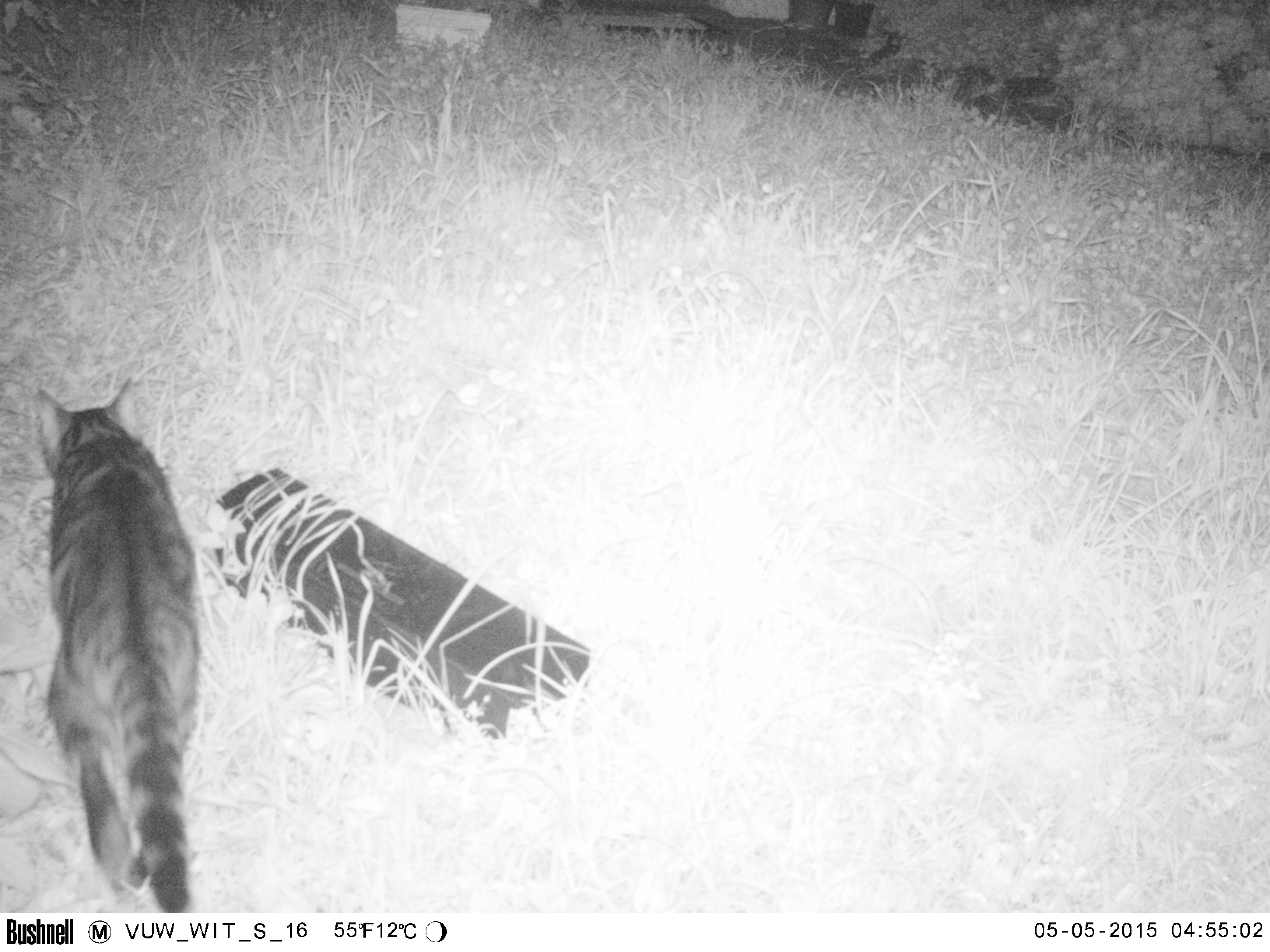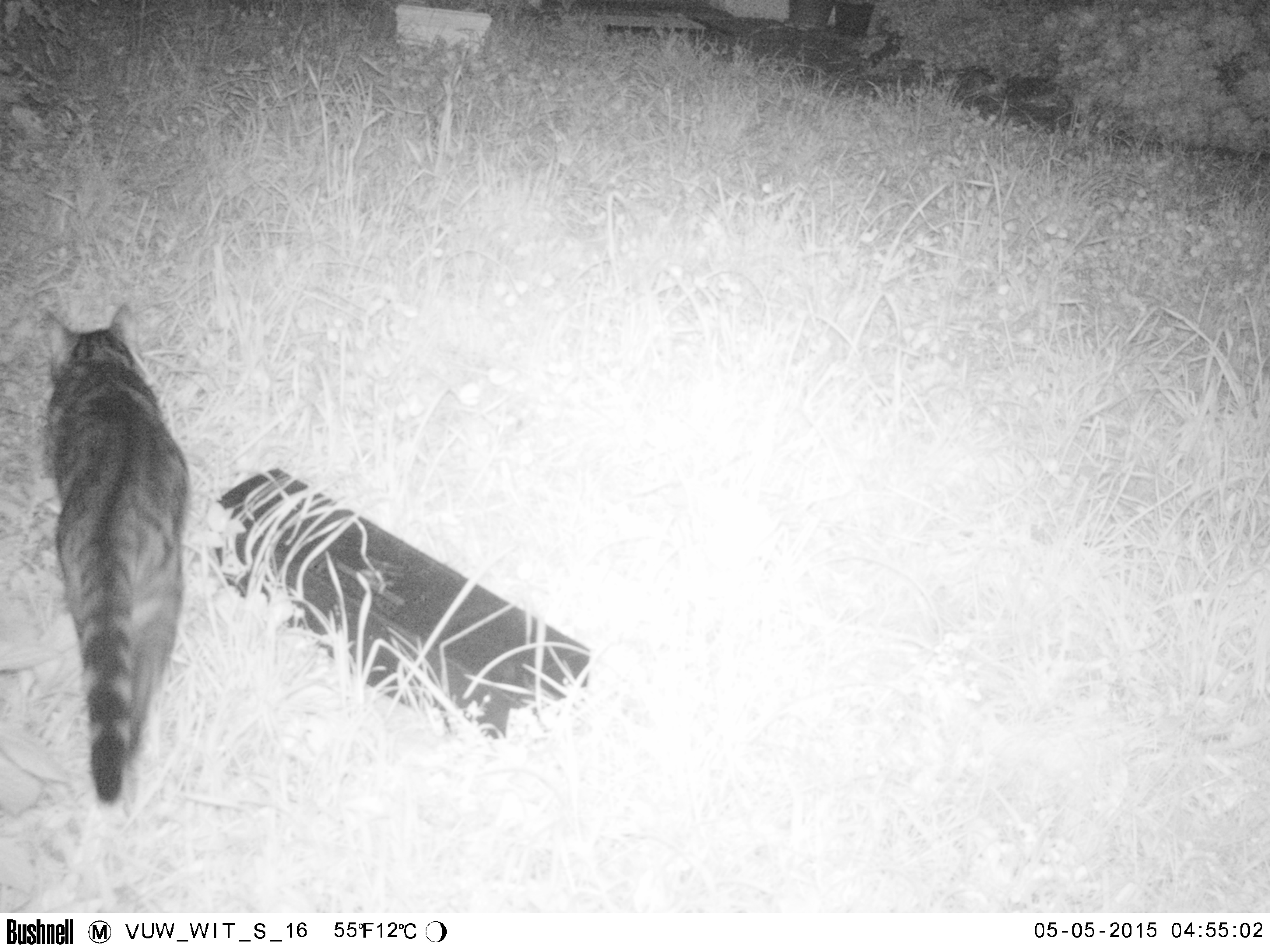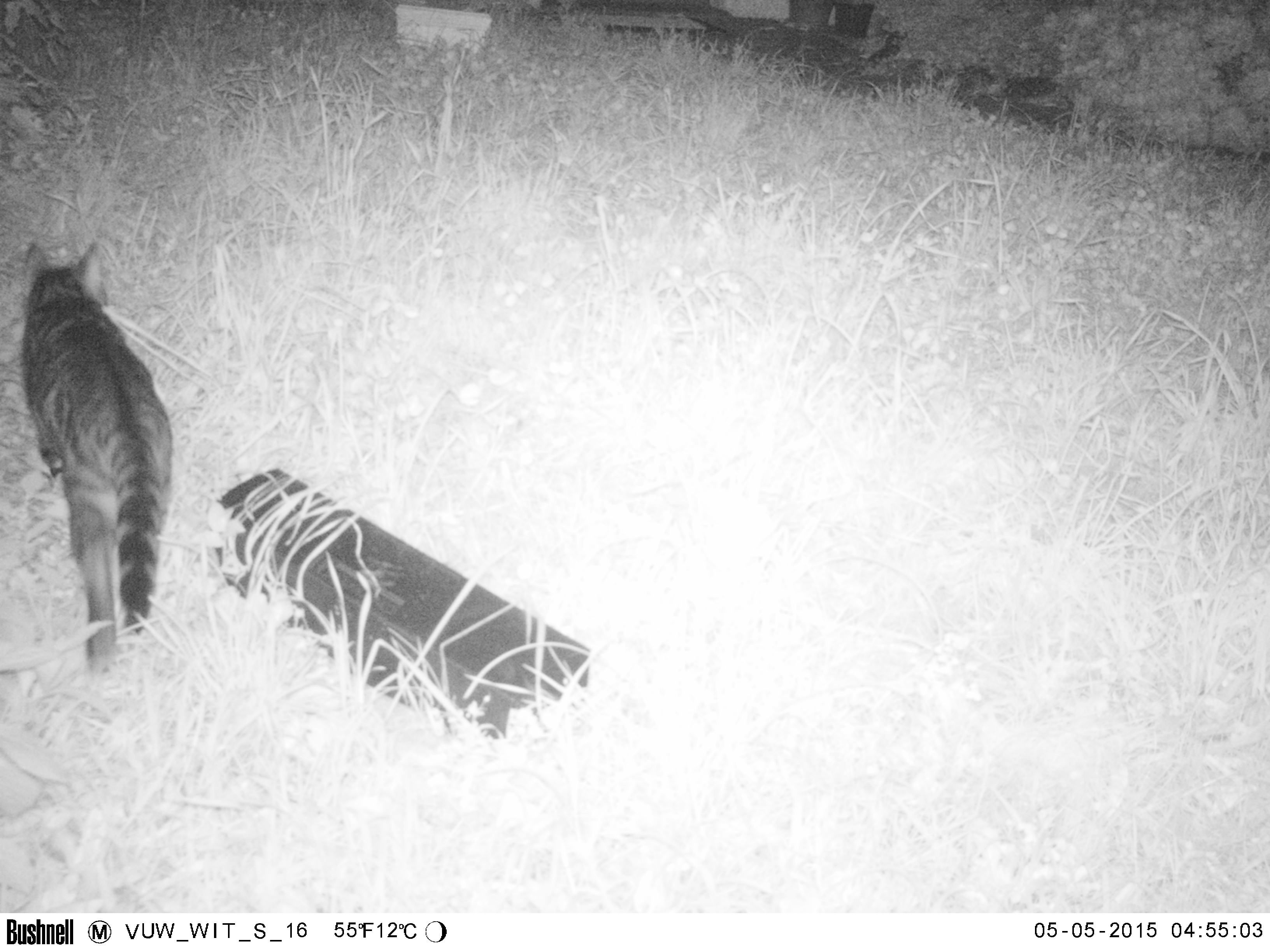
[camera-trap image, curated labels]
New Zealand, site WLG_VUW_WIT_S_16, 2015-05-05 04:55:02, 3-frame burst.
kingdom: Animalia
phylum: Chordata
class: Mammalia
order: Carnivora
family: Felidae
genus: Felis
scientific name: Felis catus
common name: domestic cat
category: cat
Cat (domestic cat) (Felis catus).